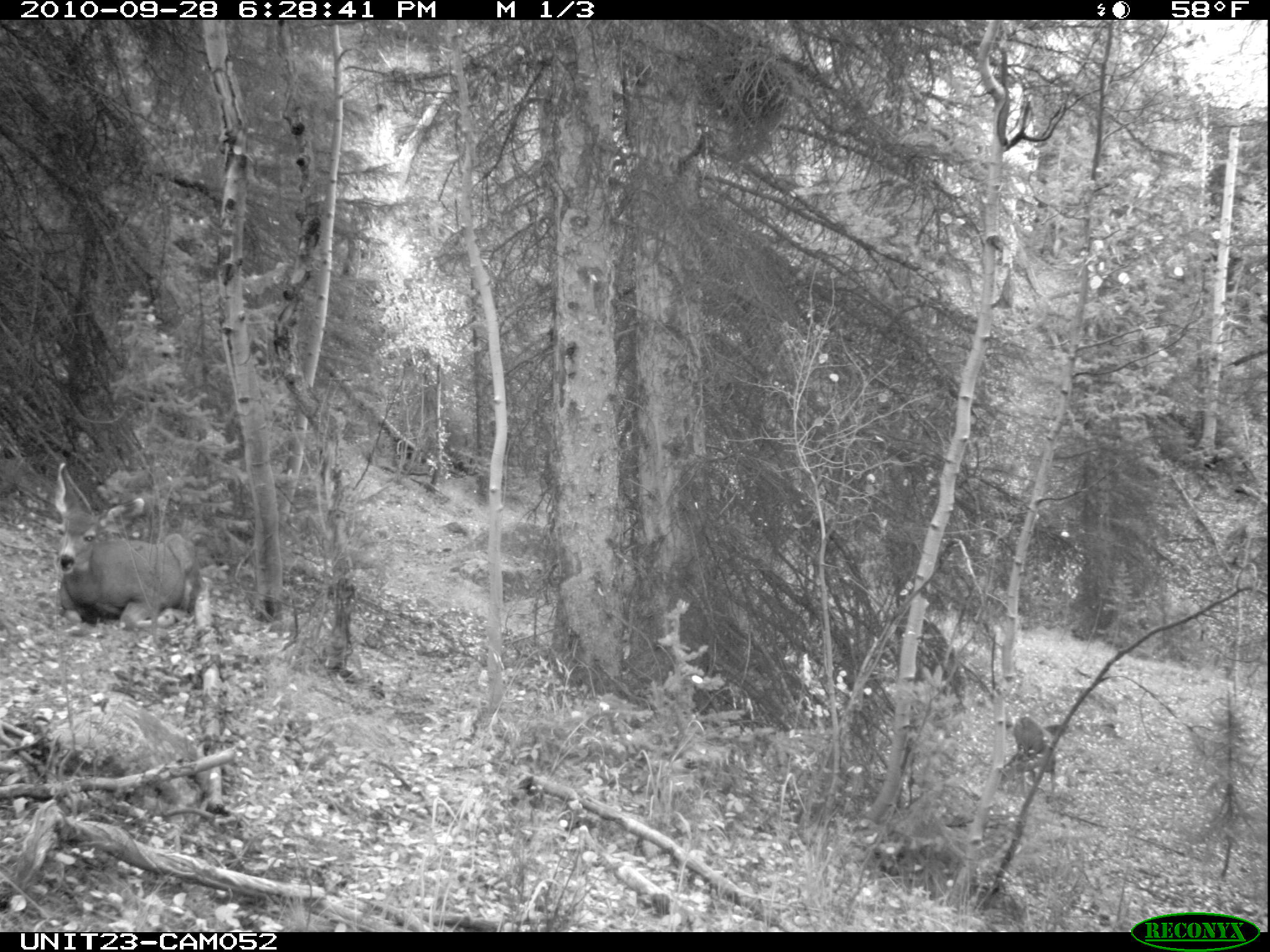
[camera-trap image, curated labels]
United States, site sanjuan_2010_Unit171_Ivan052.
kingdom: Animalia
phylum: Chordata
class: Mammalia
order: Artiodactyla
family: Cervidae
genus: Odocoileus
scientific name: Odocoileus hemionus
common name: mule deer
Odocoileus hemionus (mule deer).